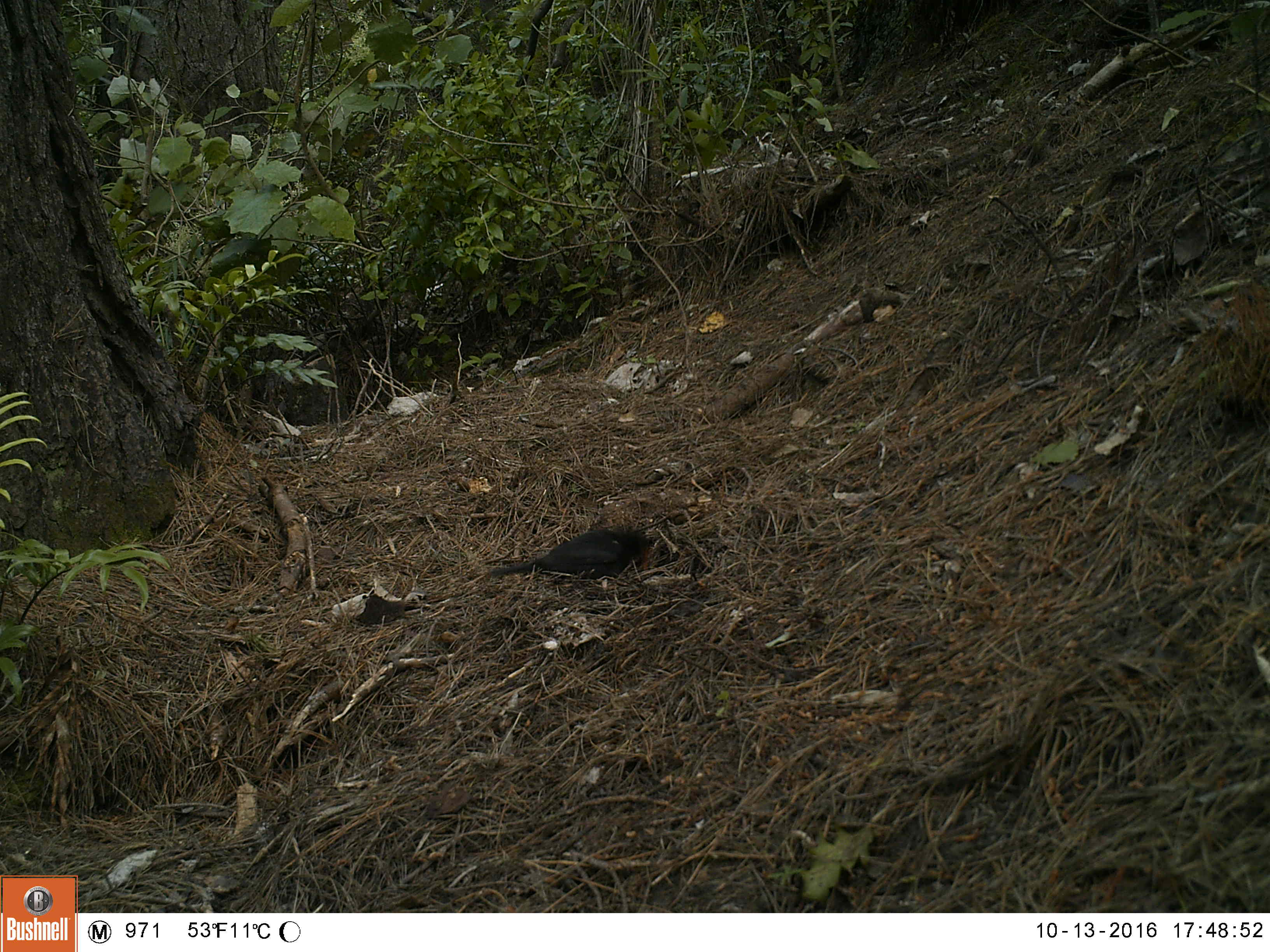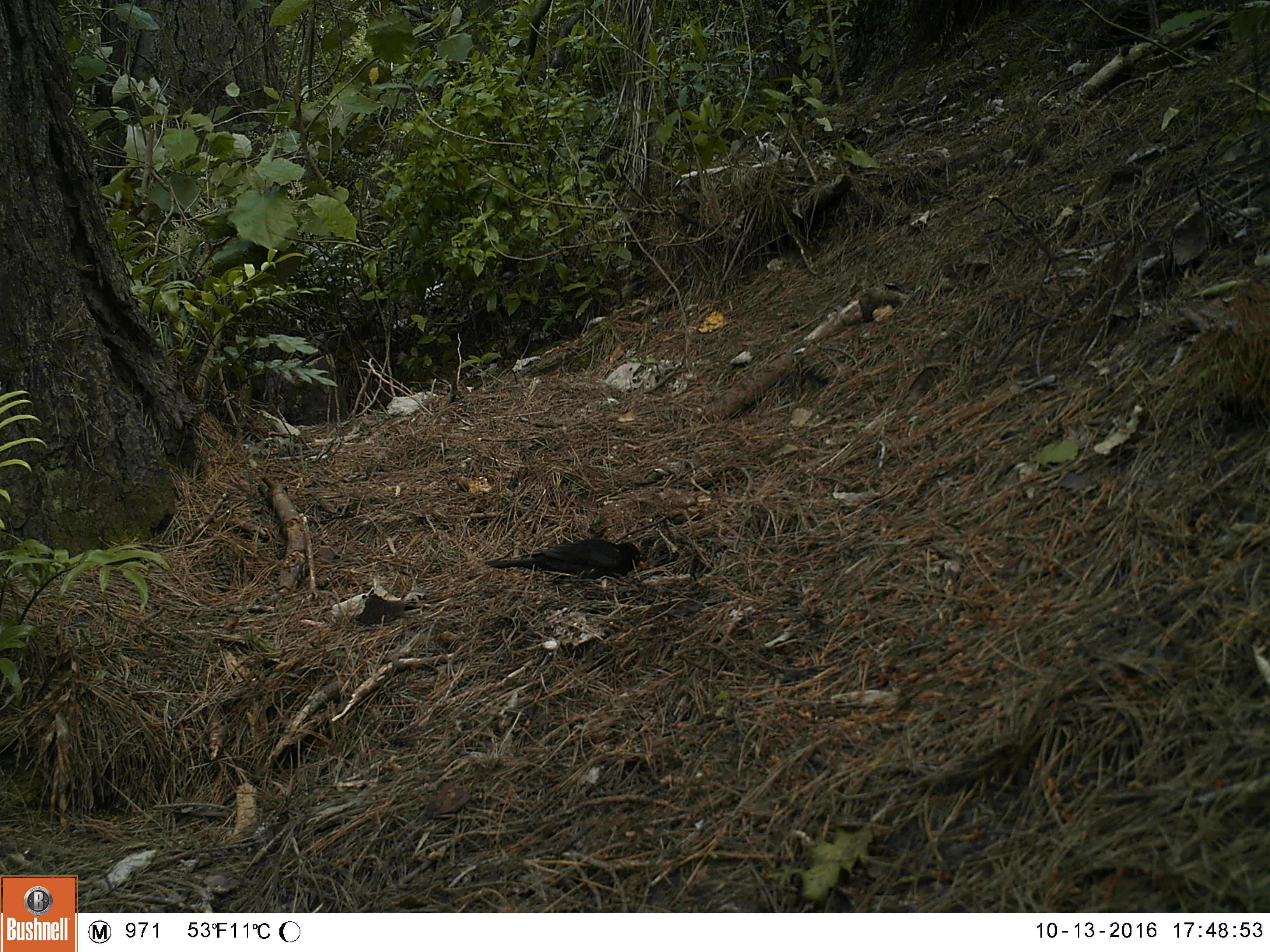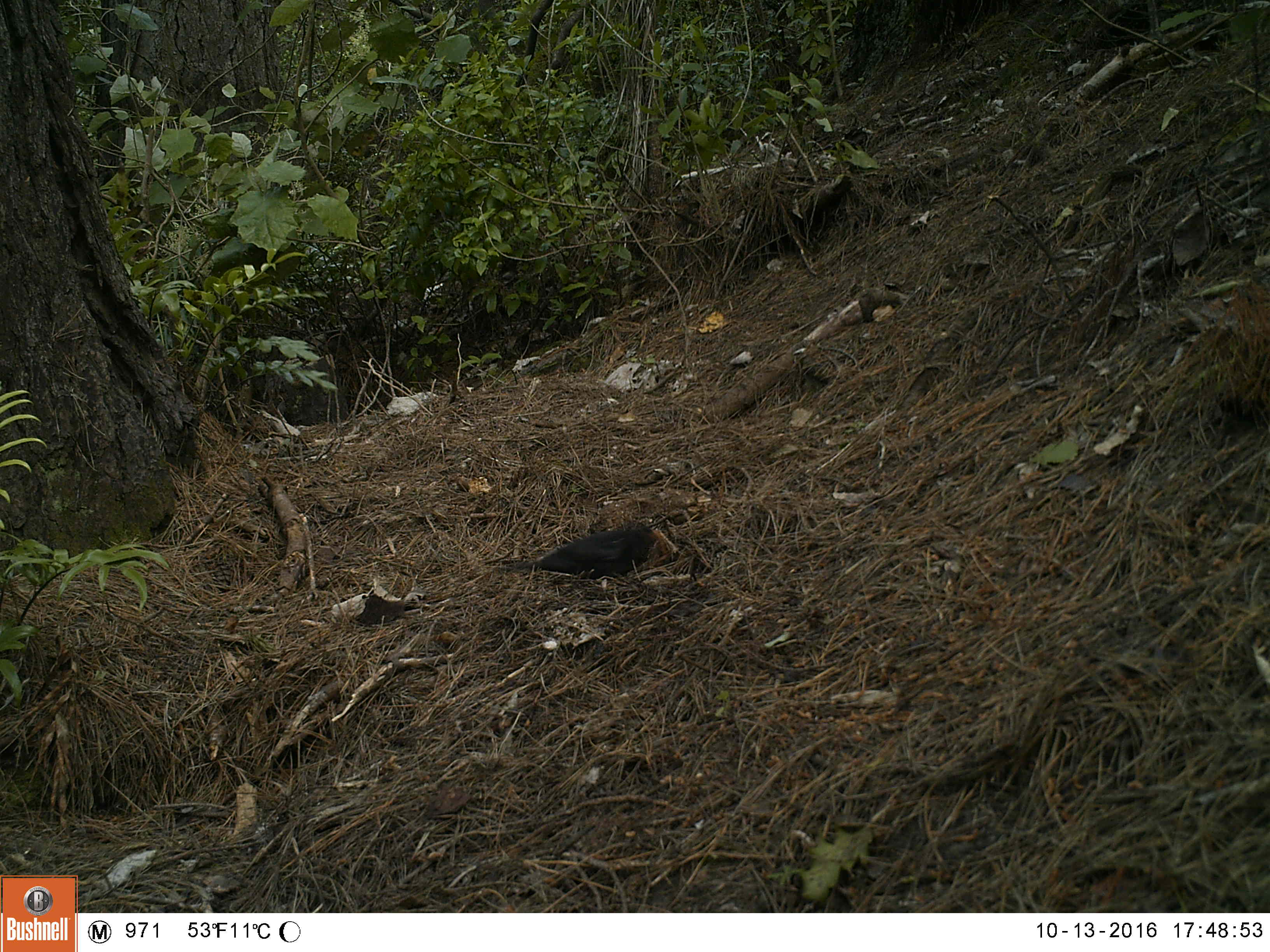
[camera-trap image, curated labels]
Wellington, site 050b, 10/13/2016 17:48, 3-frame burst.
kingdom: Animalia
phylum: Chordata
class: Aves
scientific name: Aves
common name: bird